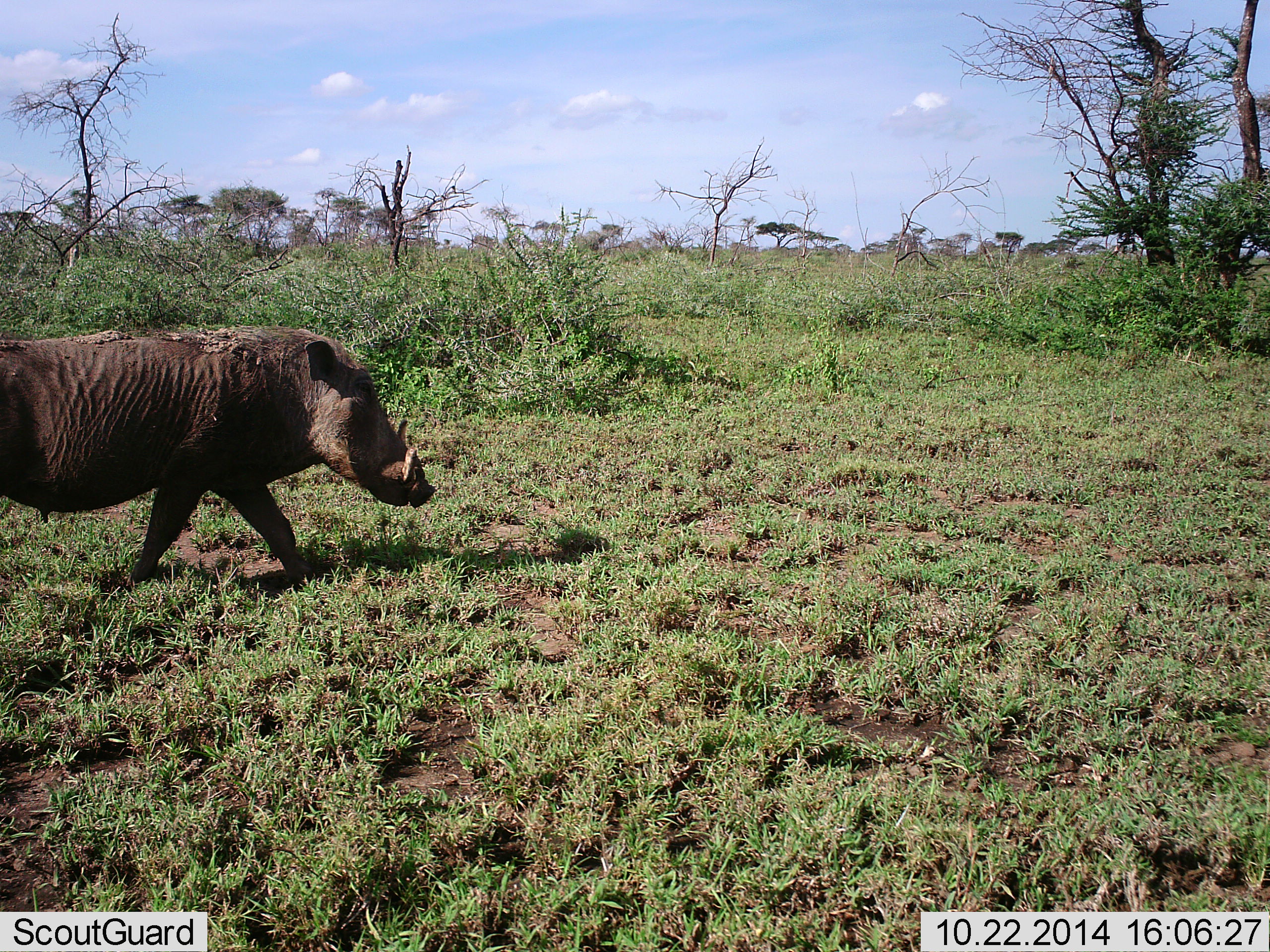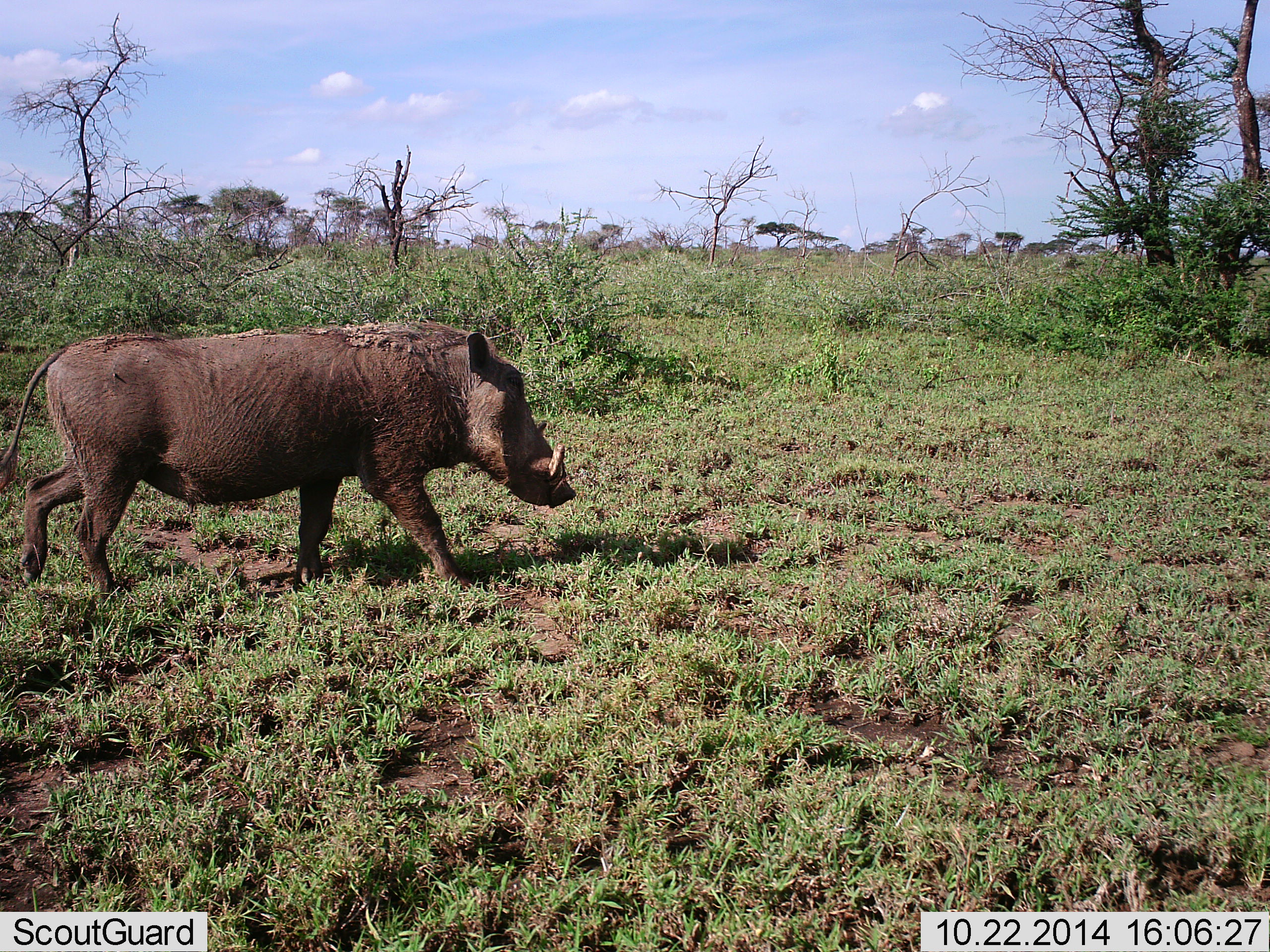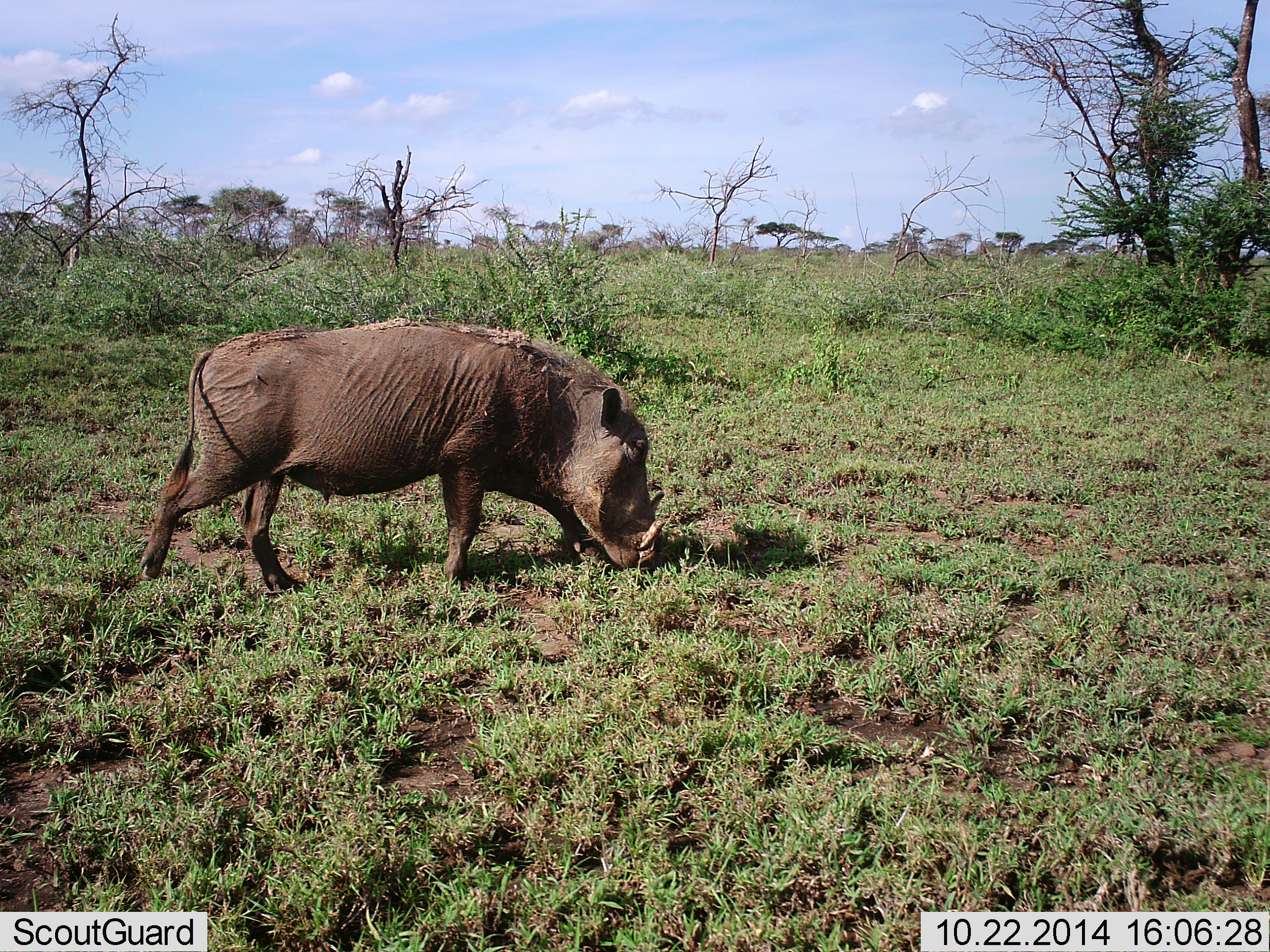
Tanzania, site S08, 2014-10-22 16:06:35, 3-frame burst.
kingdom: Animalia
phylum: Chordata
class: Mammalia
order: Artiodactyla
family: Suidae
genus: Phacochoerus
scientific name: Phacochoerus africanus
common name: warthog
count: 1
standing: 0%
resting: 0%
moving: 100%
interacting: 0%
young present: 0%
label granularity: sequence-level